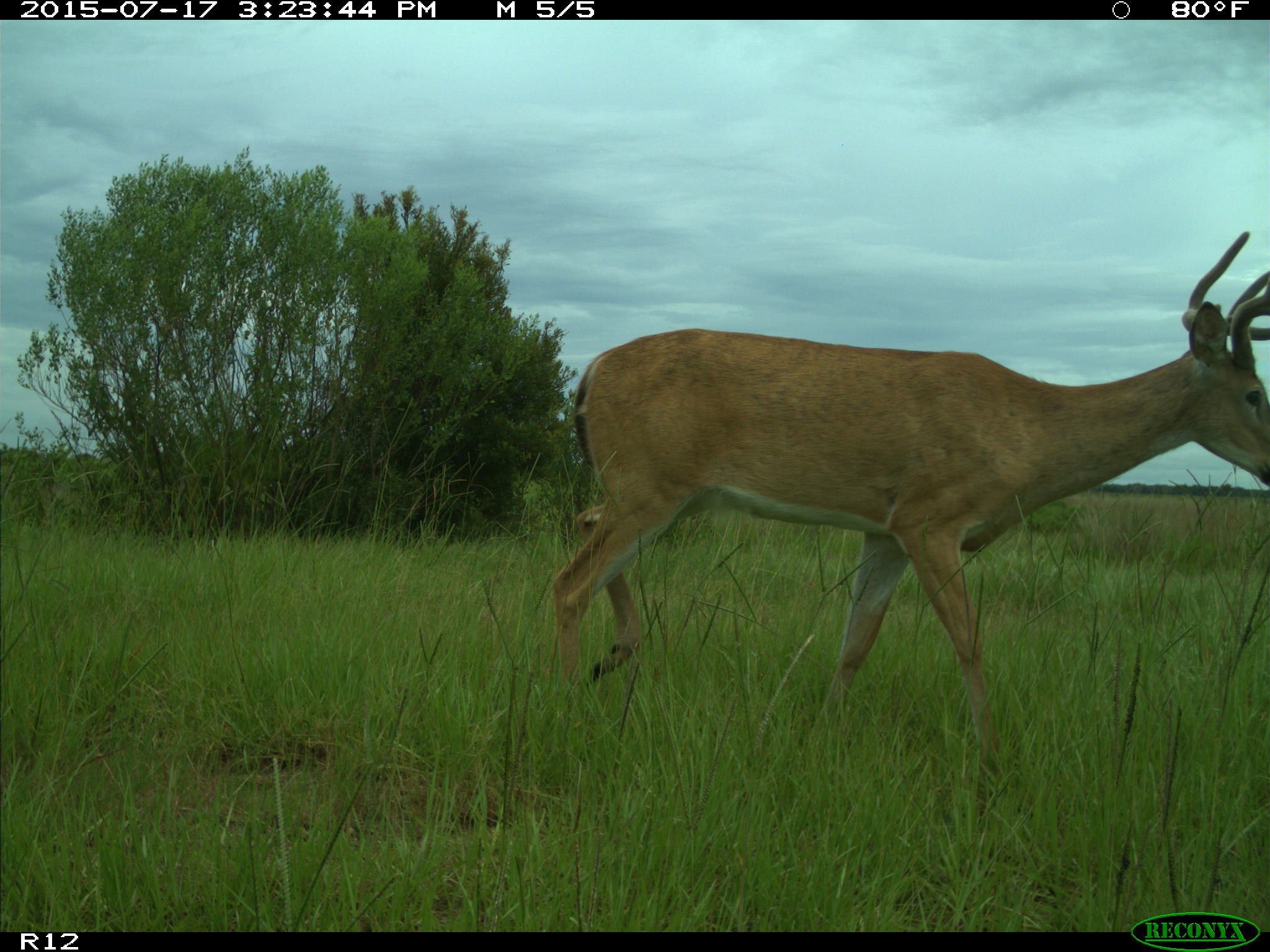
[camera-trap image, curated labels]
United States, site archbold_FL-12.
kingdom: Animalia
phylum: Chordata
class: Mammalia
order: Artiodactyla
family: Cervidae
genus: Odocoileus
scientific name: Odocoileus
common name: deer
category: unidentified deer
Unidentified deer (deer) (Odocoileus).